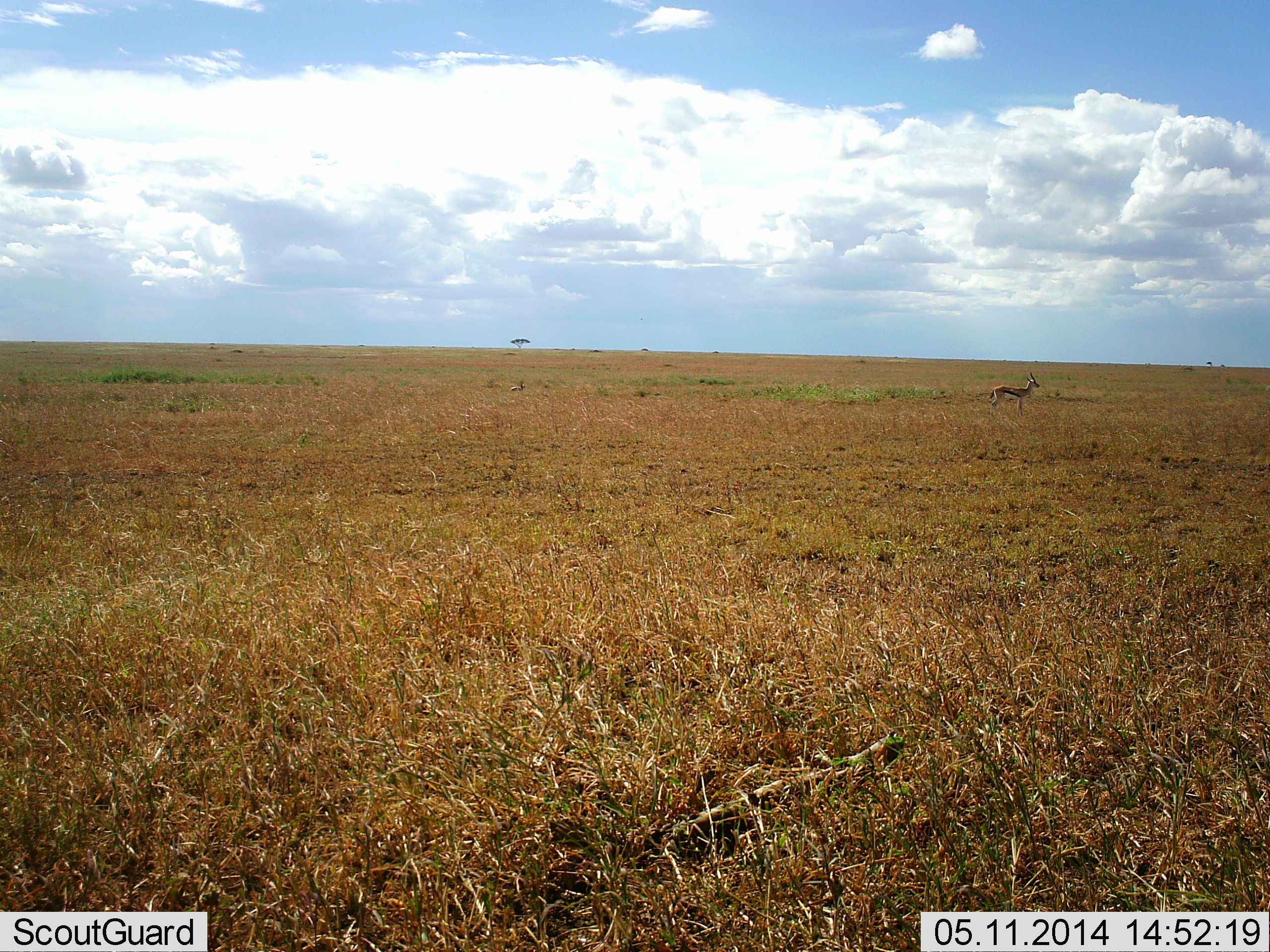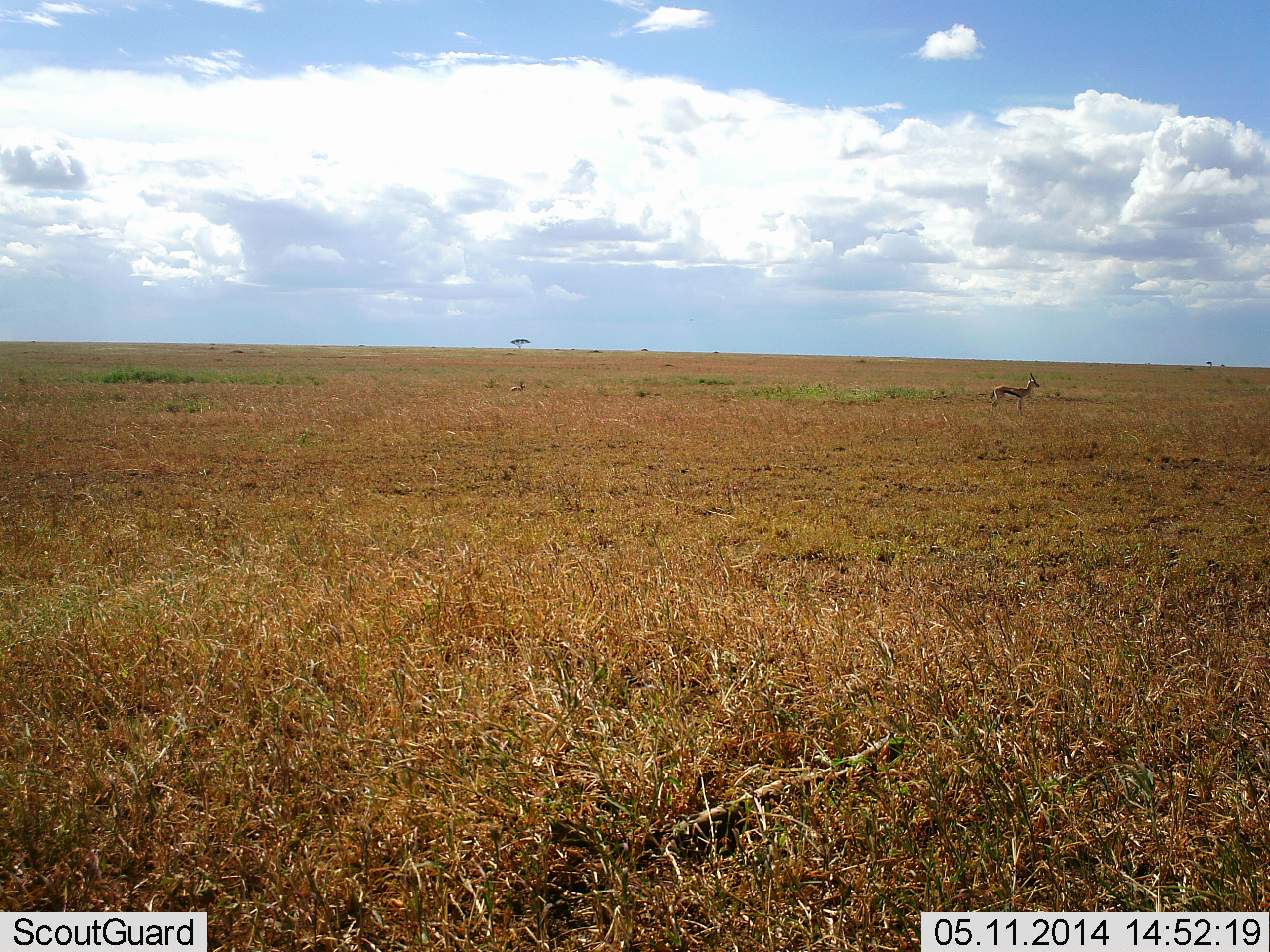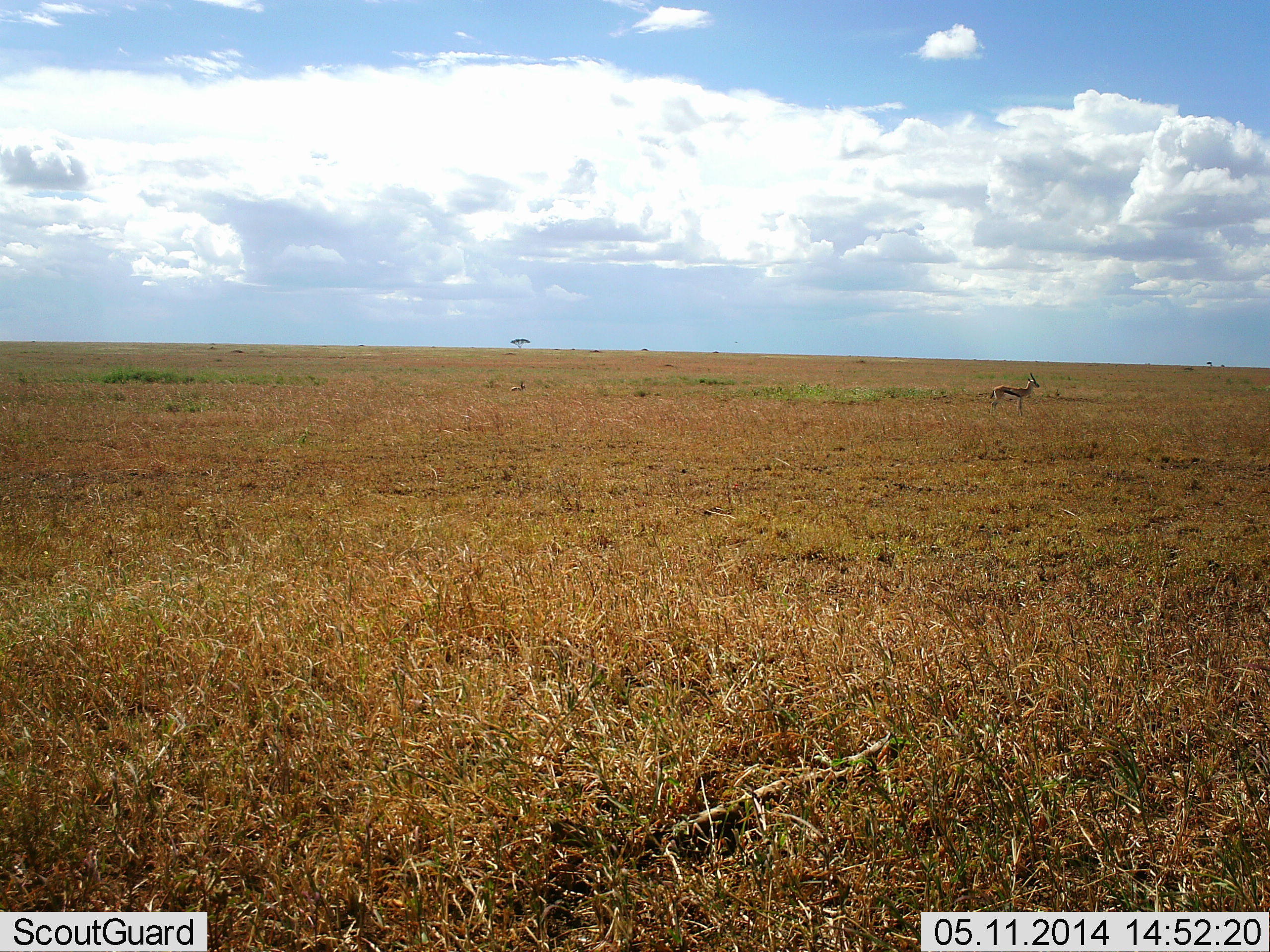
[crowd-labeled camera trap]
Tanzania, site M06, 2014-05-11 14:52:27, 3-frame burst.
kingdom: Animalia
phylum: Chordata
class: Mammalia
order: Artiodactyla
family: Bovidae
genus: Eudorcas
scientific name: Eudorcas thomsonii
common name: thomson's gazelle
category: gazellethomsons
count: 1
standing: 100%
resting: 10%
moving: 0%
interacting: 0%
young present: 0%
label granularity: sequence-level